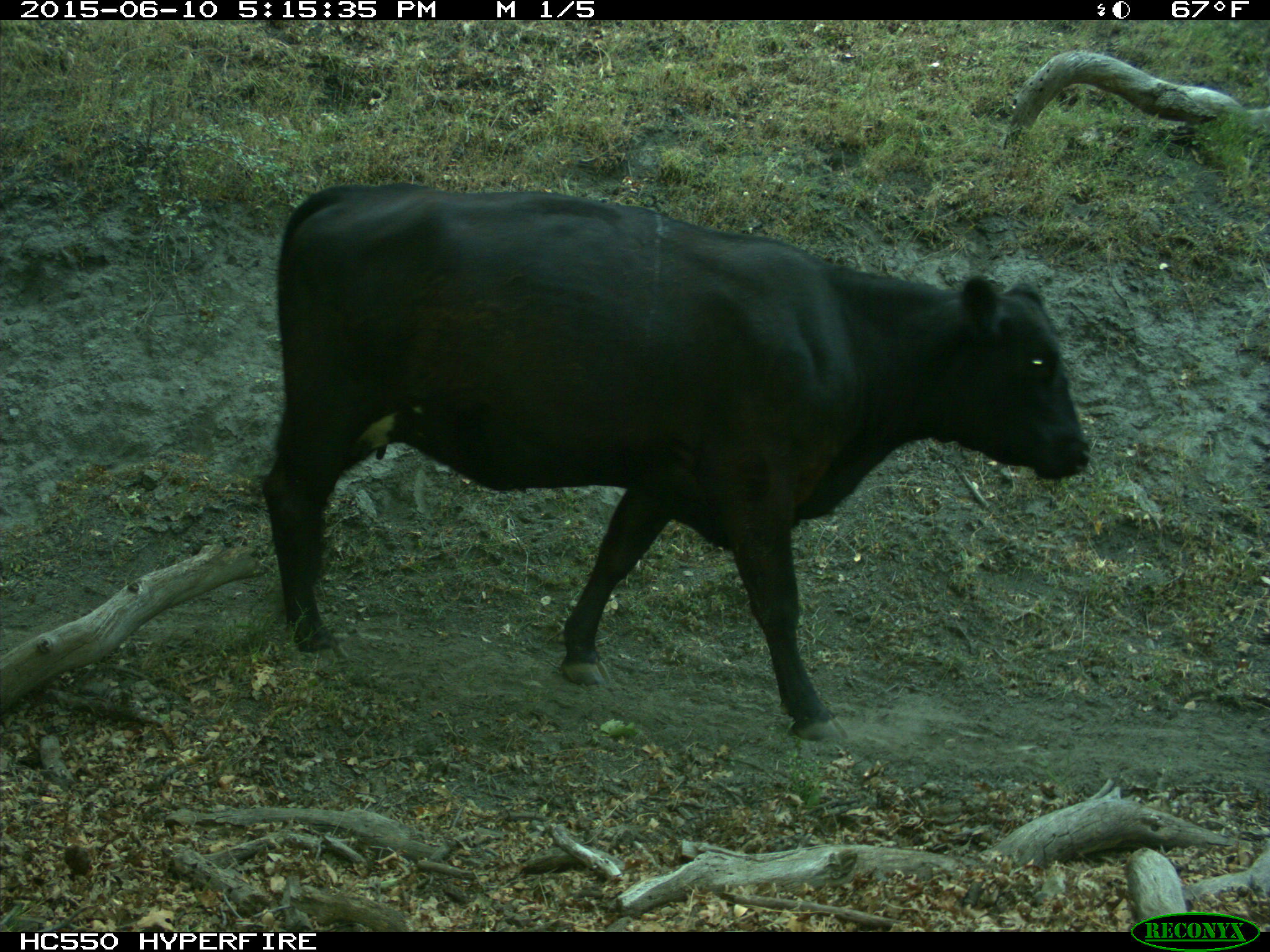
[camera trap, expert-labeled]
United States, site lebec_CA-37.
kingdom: Animalia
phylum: Chordata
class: Mammalia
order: Artiodactyla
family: Bovidae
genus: Bos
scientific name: Bos taurus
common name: domestic cow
Bos taurus (domestic cow).